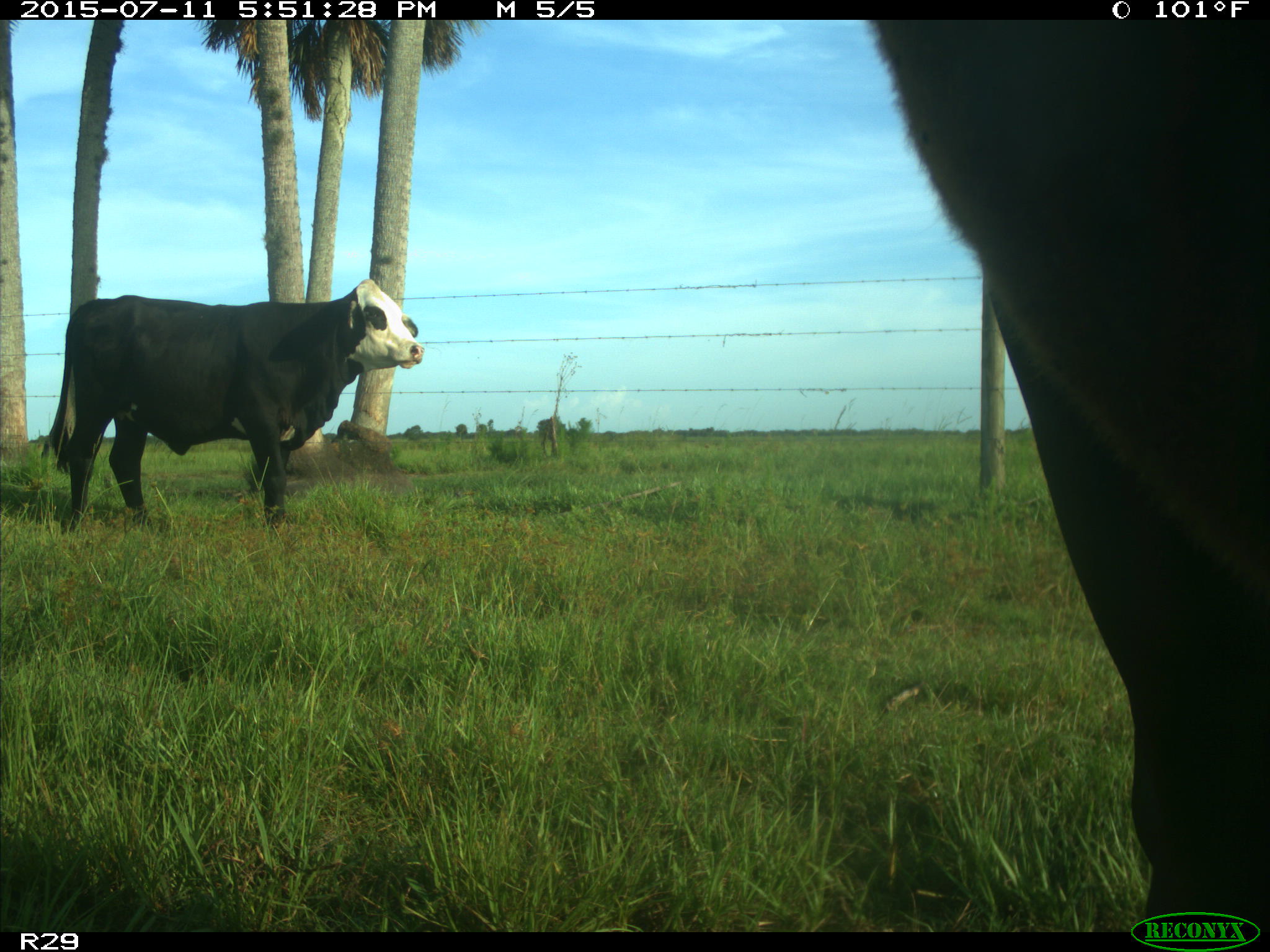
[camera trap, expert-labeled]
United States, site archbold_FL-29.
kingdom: Animalia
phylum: Chordata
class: Mammalia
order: Artiodactyla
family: Bovidae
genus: Bos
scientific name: Bos taurus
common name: domestic cow